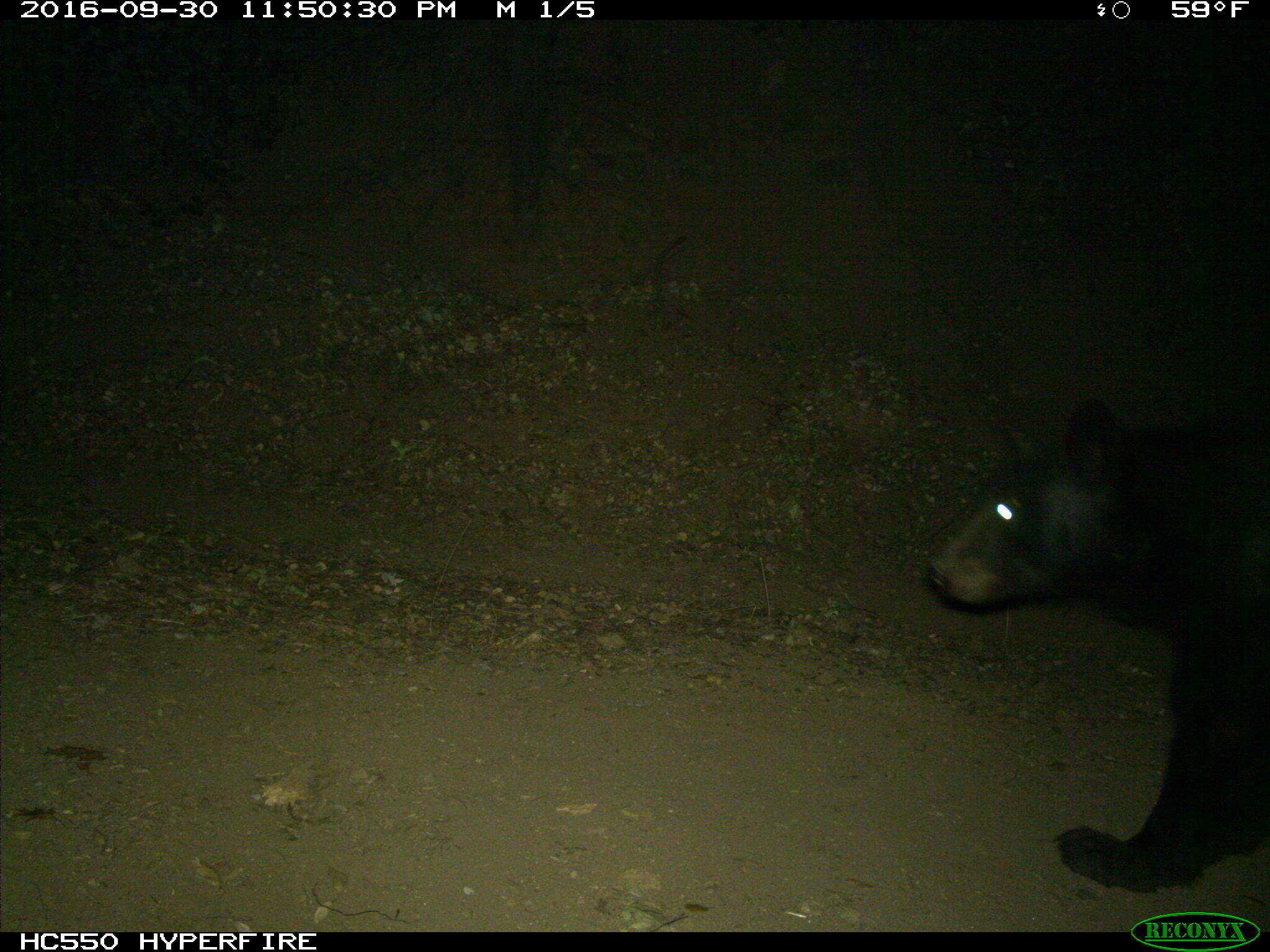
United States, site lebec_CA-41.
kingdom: Animalia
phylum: Chordata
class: Mammalia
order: Carnivora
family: Ursidae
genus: Ursus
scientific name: Ursus americanus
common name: american black bear